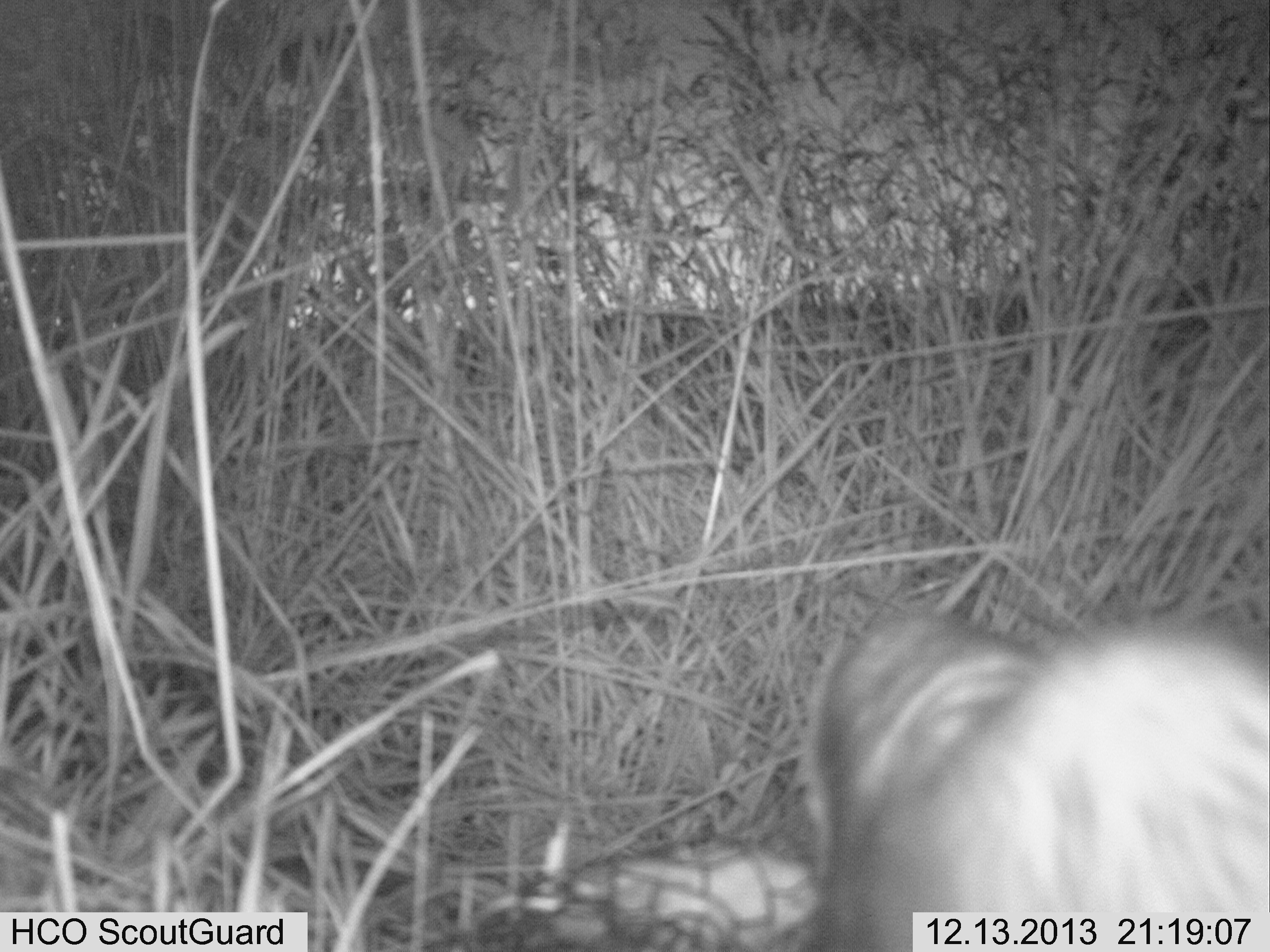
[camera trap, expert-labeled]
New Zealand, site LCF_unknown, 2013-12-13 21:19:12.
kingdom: Animalia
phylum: Chordata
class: Mammalia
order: Carnivora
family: Mustelidae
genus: Mustela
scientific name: Mustela furo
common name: ferret